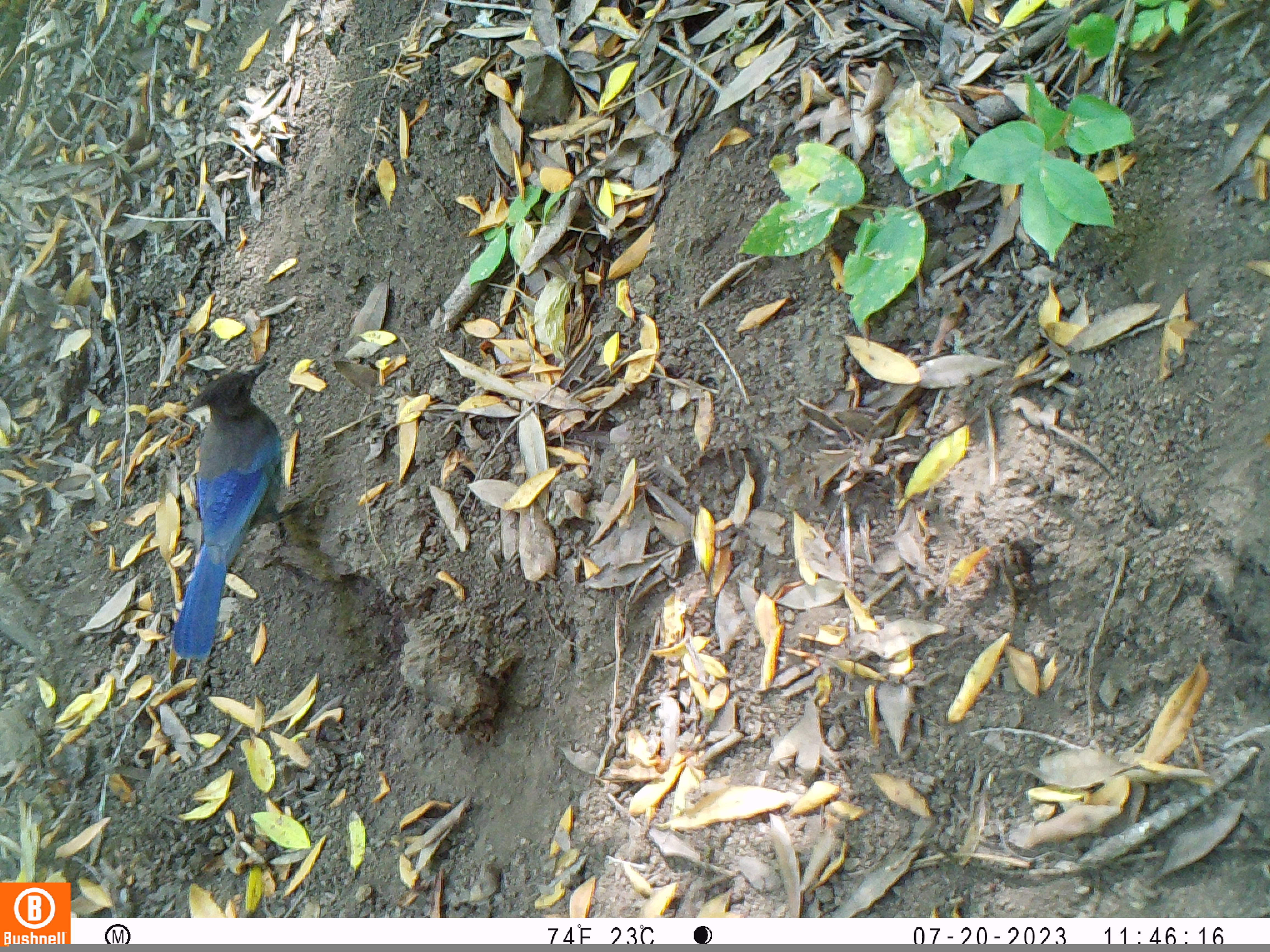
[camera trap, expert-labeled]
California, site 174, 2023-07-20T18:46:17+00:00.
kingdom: Animalia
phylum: Chordata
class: Aves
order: Passeriformes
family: Corvidae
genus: Cyanocitta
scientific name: Cyanocitta stelleri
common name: steller's jay